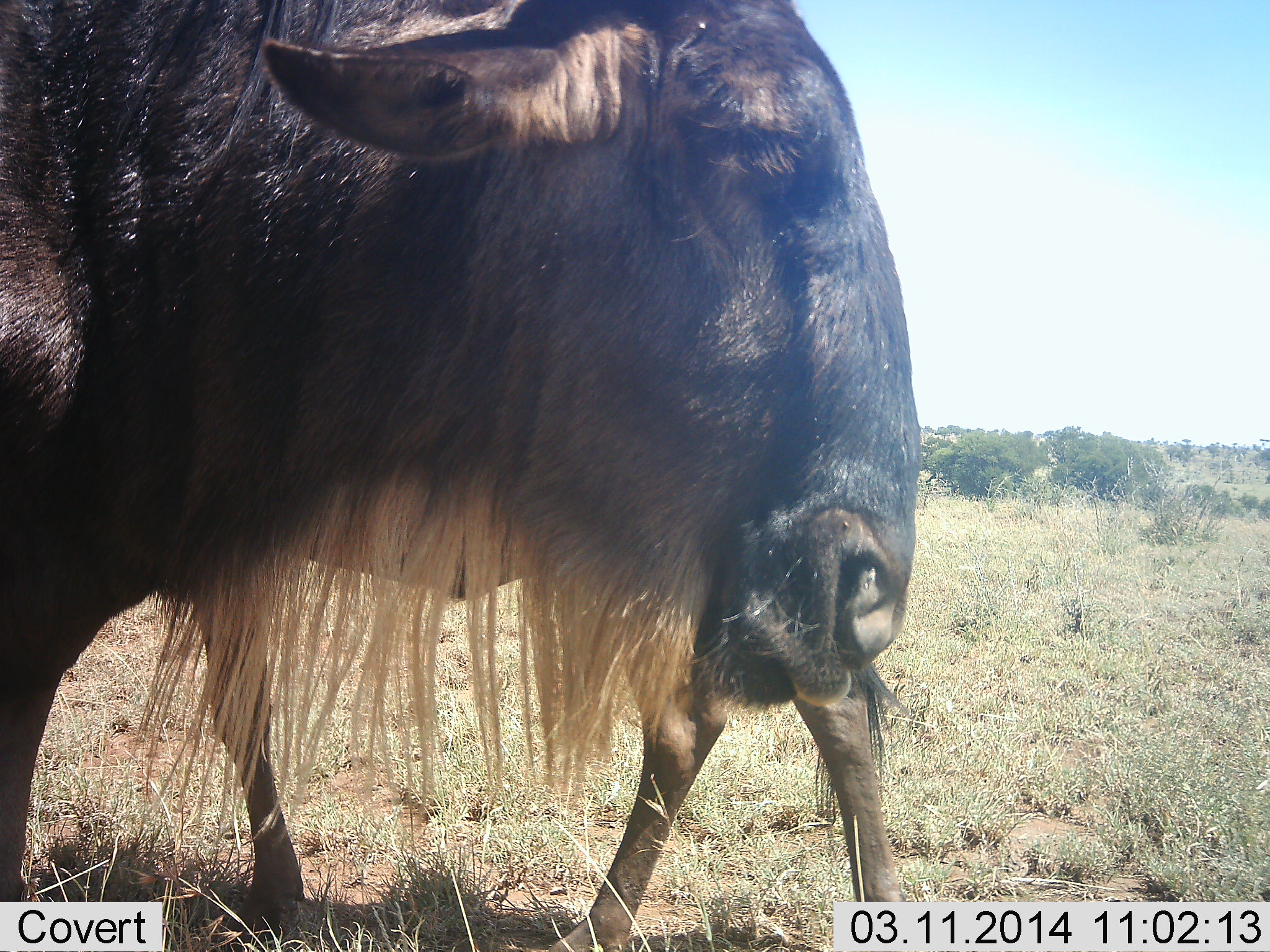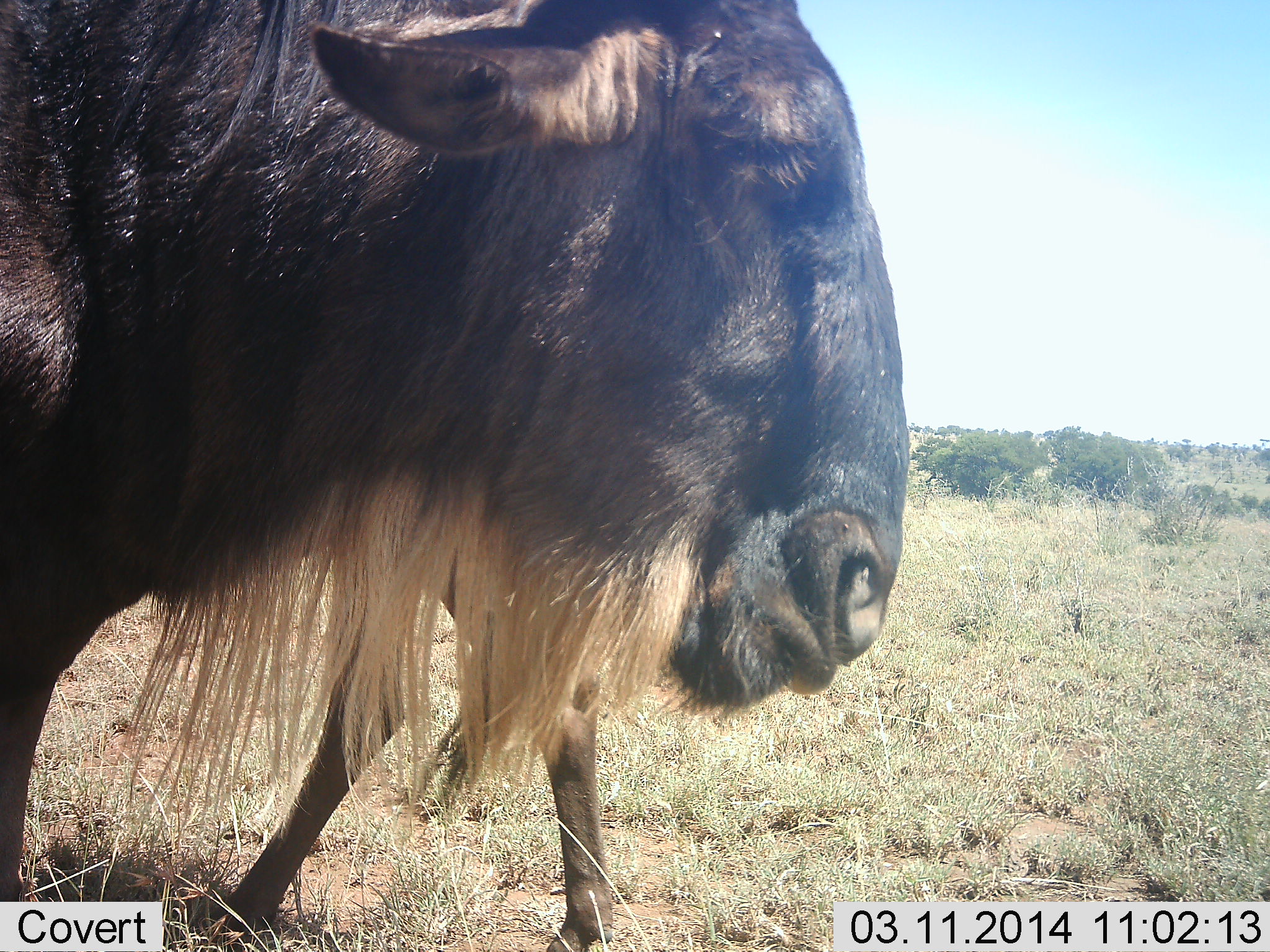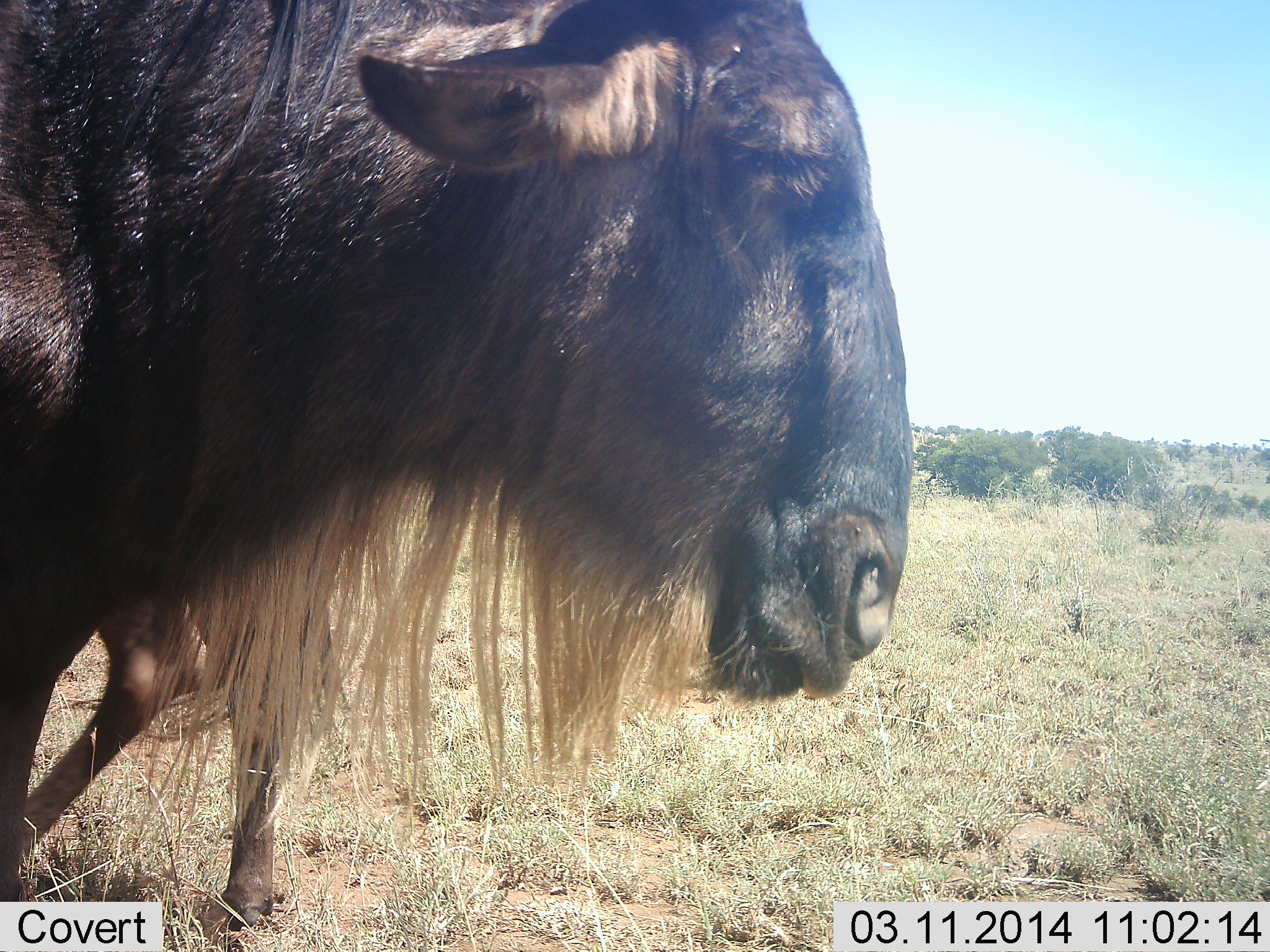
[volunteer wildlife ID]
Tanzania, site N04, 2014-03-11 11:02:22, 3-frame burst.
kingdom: Animalia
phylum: Chordata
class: Mammalia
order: Artiodactyla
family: Bovidae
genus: Connochaetes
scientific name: Connochaetes taurinus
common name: blue wildebeest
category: wildebeest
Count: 2.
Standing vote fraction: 60%.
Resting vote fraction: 0%.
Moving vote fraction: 90%.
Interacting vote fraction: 0%.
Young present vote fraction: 0%.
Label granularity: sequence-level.